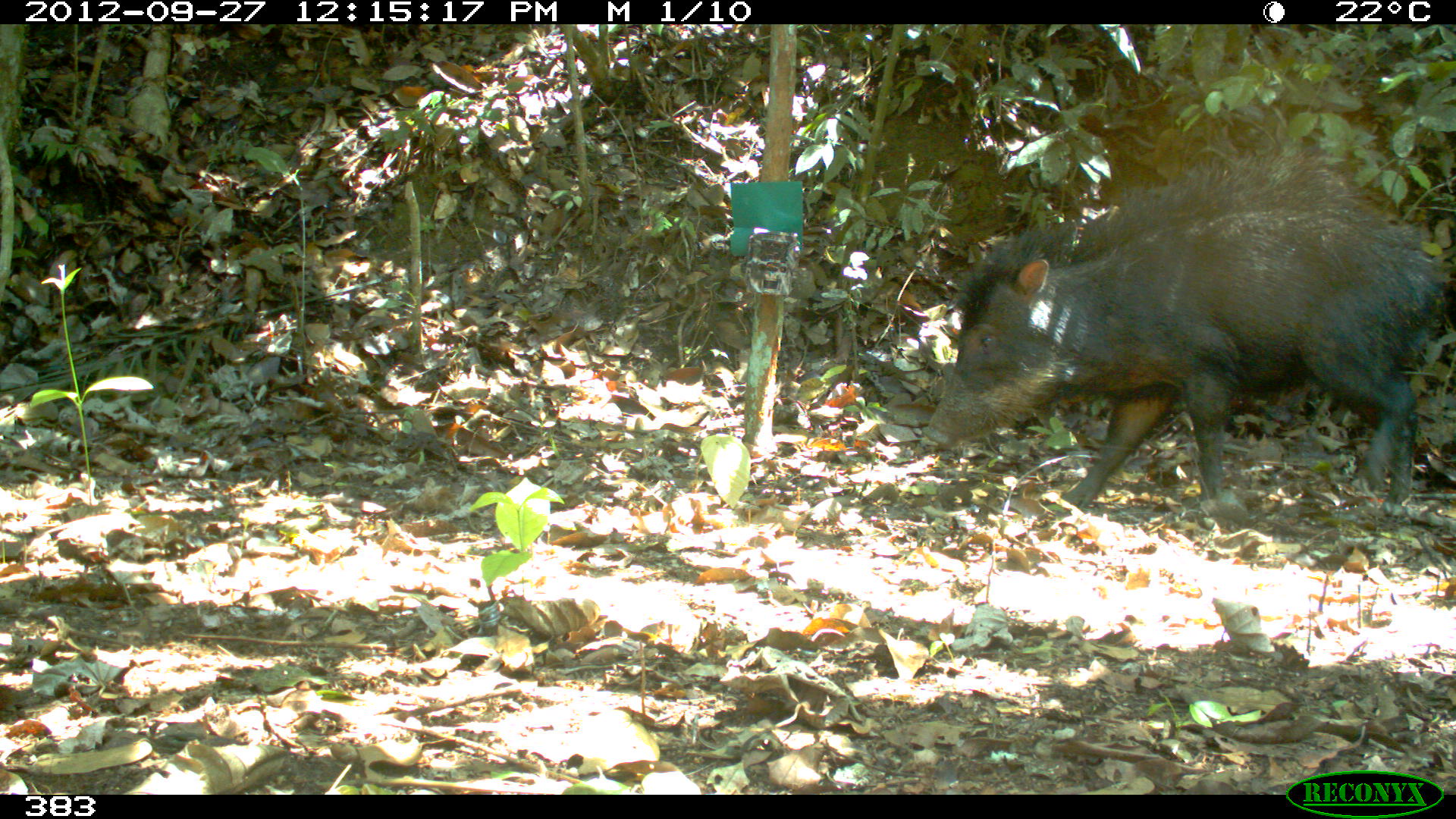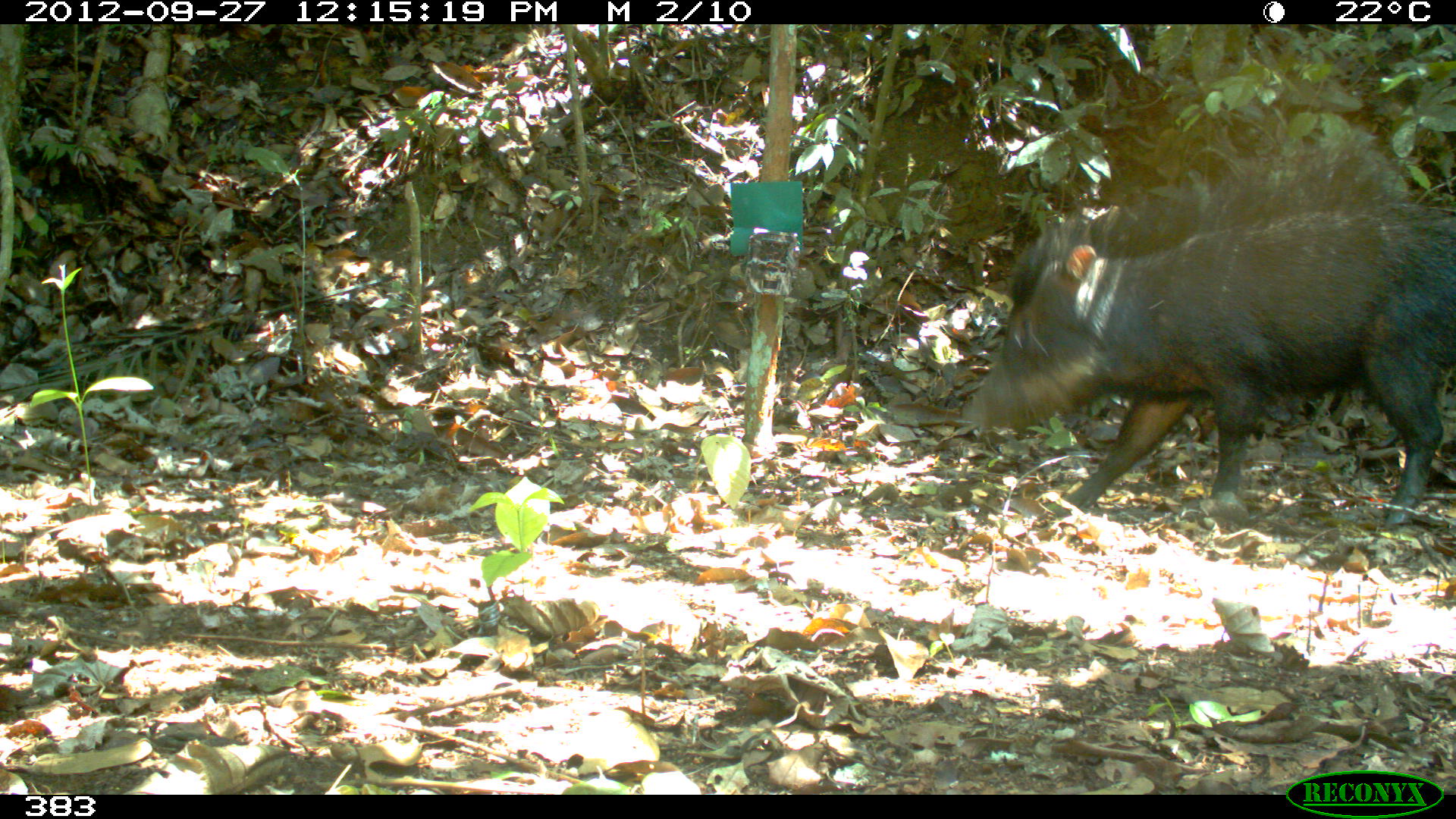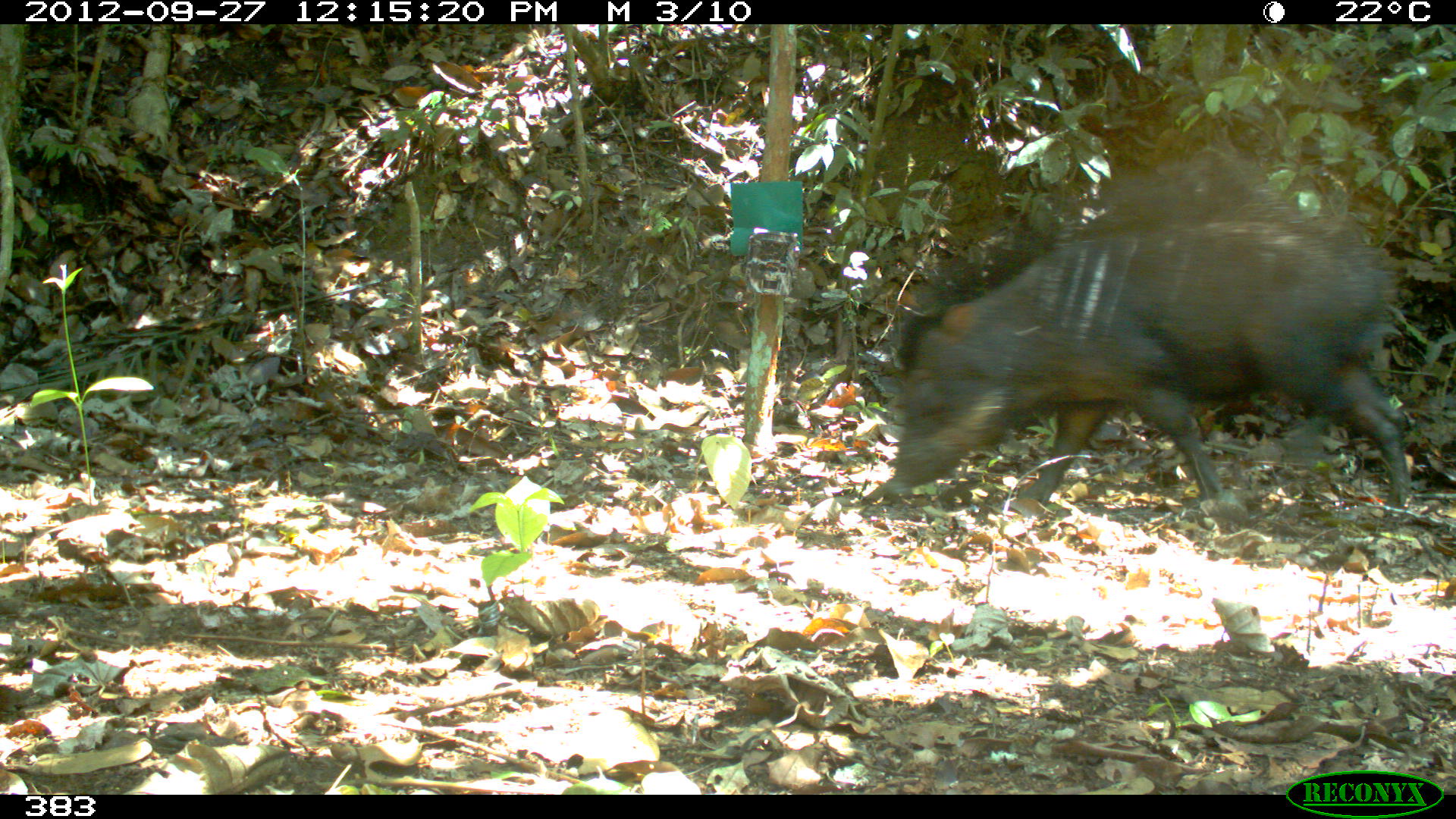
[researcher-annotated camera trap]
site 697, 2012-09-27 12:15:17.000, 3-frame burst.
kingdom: Animalia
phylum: Chordata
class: Mammalia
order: Artiodactyla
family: Tayassuidae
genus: Tayassu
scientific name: Tayassu pecari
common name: white-lipped peccary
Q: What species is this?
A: Tayassu pecari (white-lipped peccary).